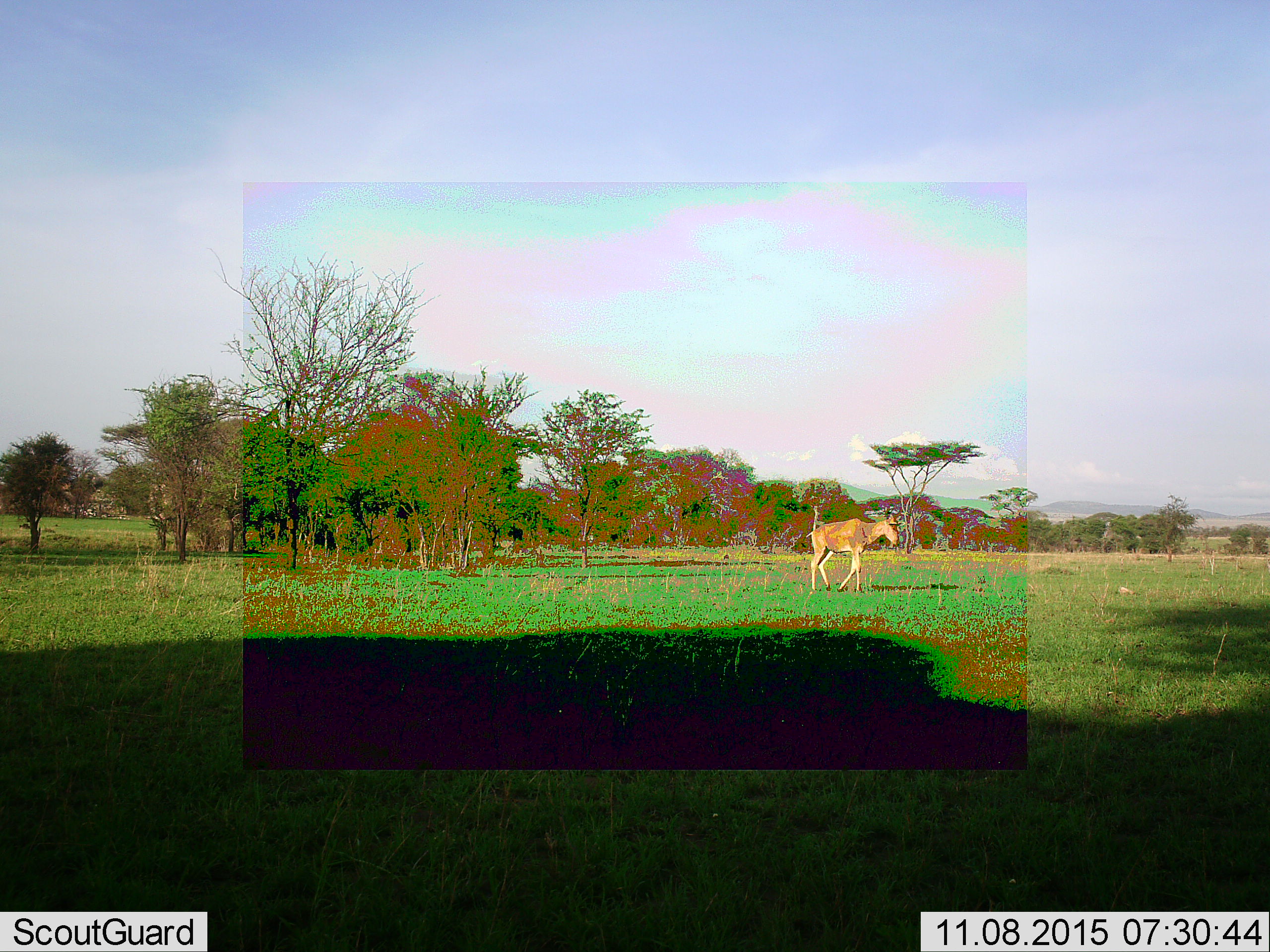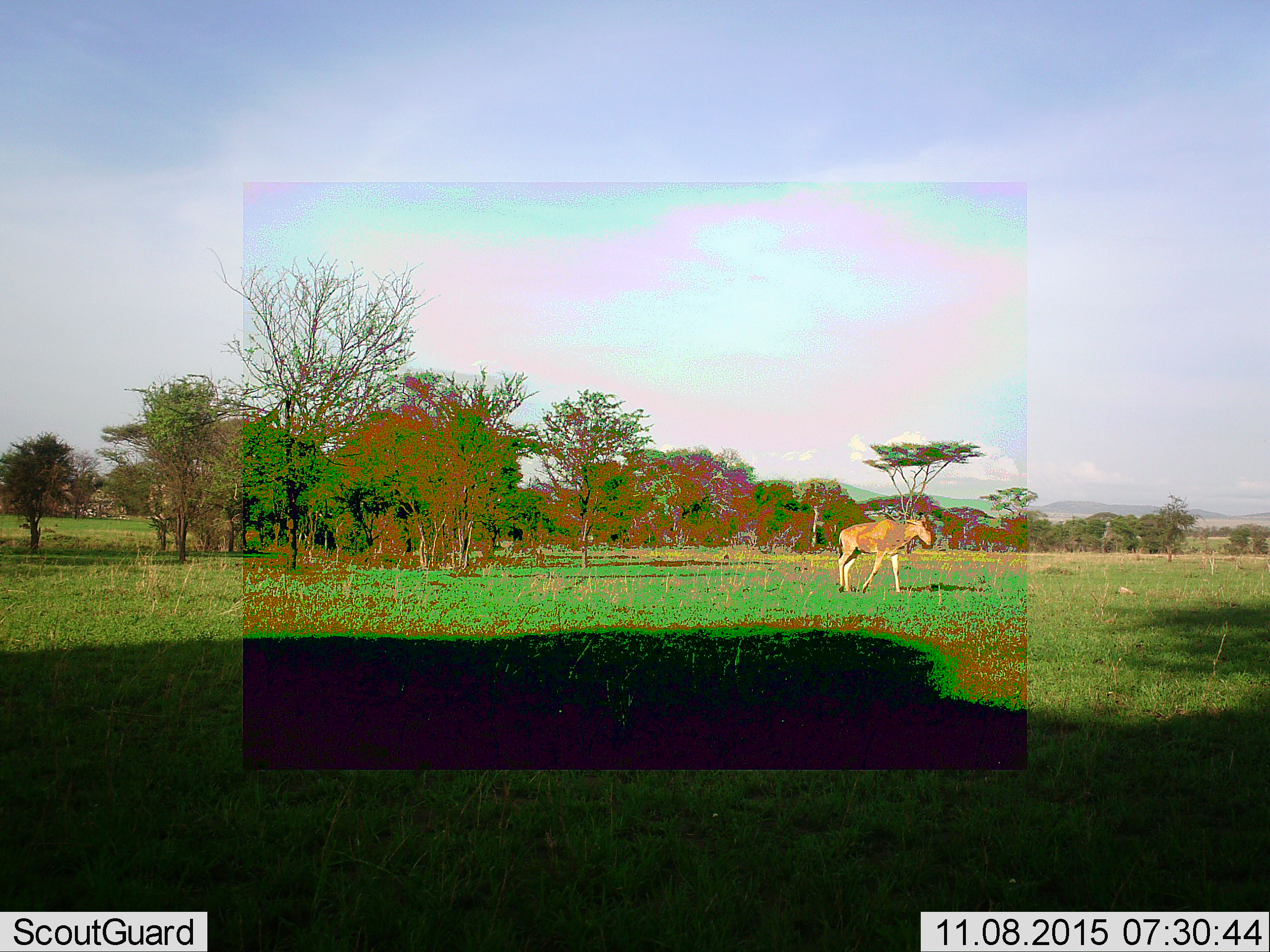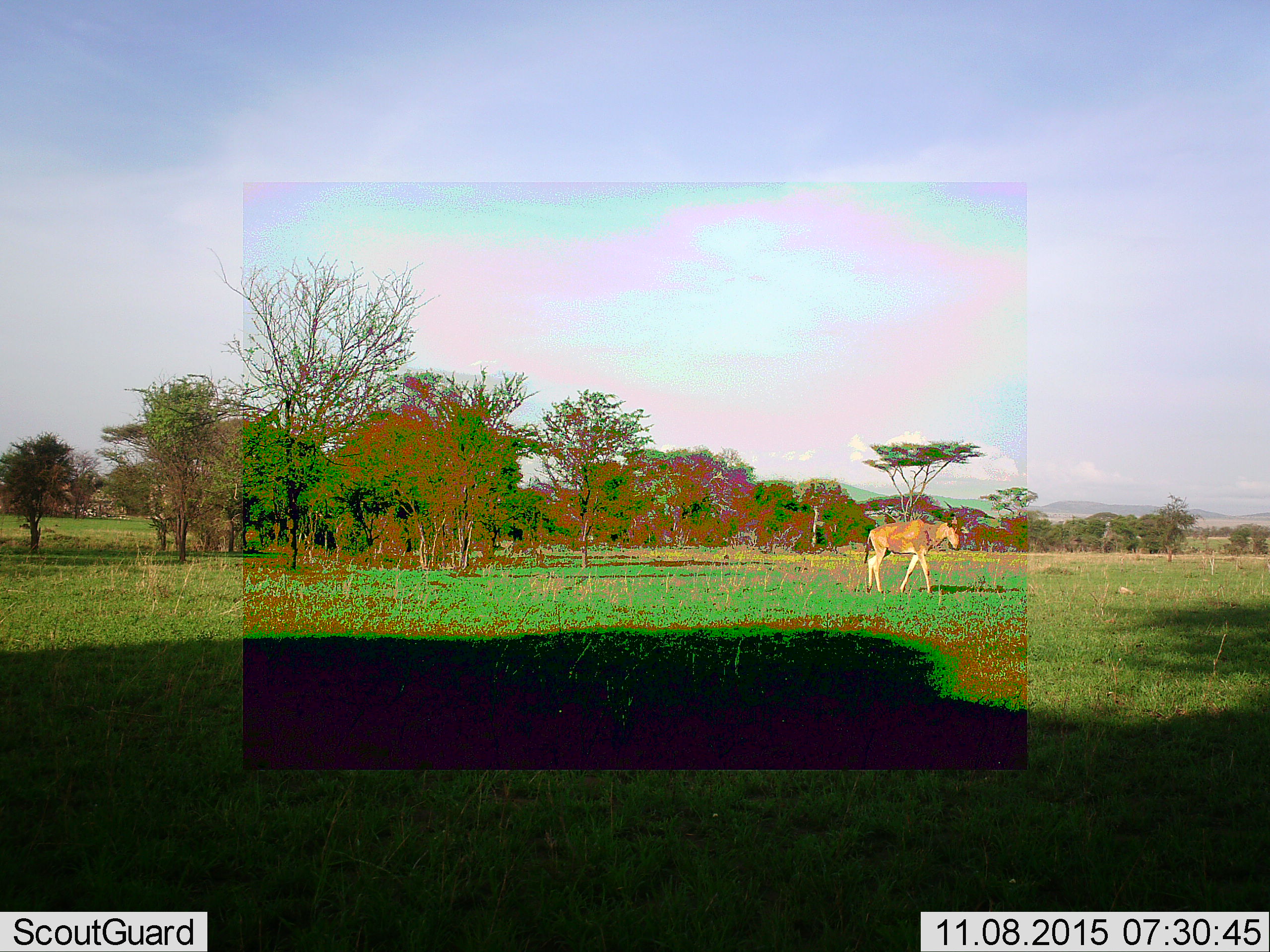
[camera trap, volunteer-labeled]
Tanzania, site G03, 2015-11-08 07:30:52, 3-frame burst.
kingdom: Animalia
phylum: Chordata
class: Mammalia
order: Artiodactyla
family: Bovidae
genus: Alcelaphus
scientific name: Alcelaphus buselaphus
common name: hartebeest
Hartebeest (Alcelaphus buselaphus), count 1. Behavior (volunteer vote fractions): standing 0%, resting 0%, moving 100%, interacting 0%. Young present (vote fraction): 0%. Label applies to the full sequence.